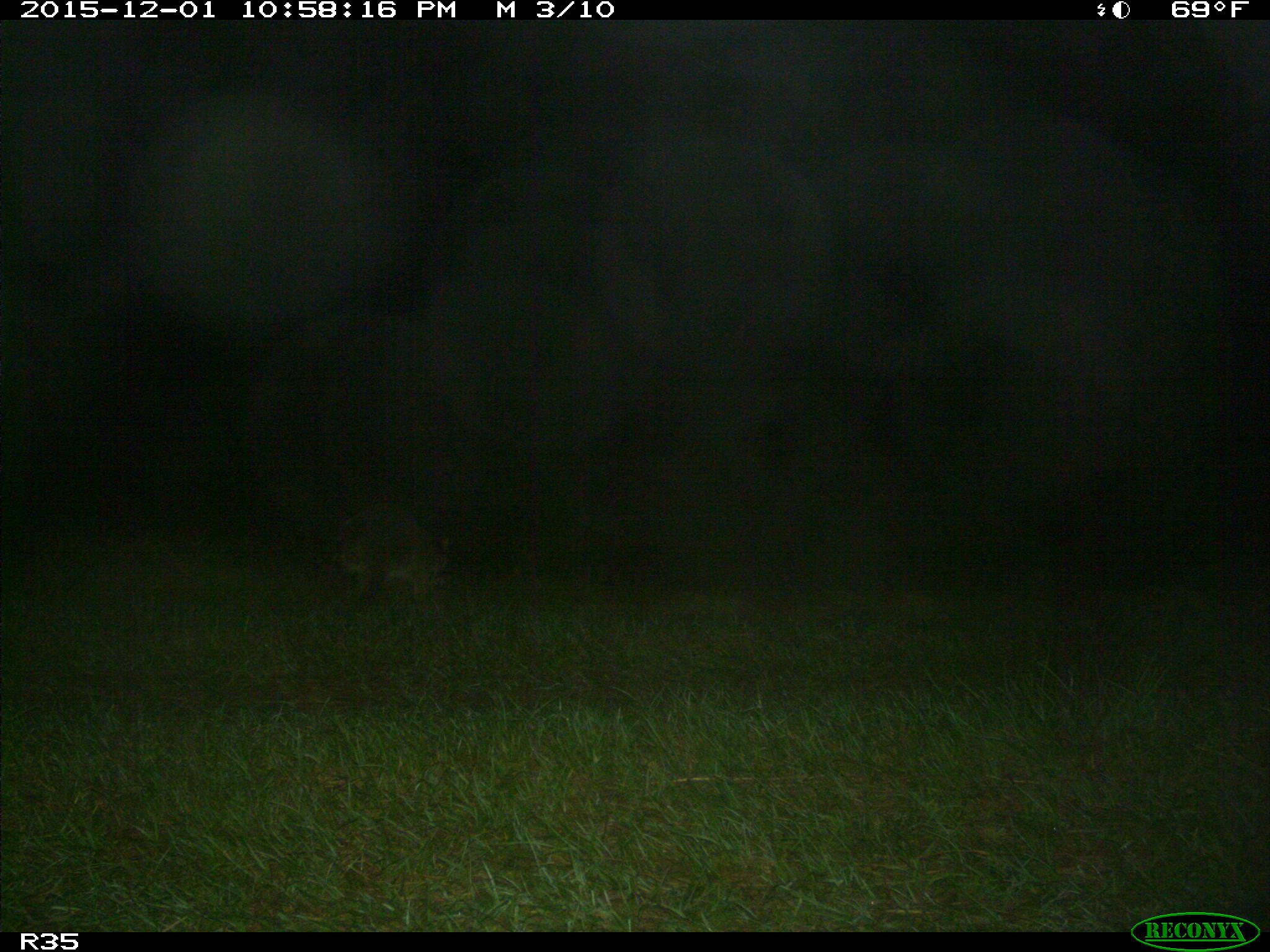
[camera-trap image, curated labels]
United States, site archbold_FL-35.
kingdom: Animalia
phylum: Chordata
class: Mammalia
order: Carnivora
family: Procyonidae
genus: Procyon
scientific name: Procyon lotor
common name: common raccoon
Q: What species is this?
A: Procyon lotor (common raccoon).